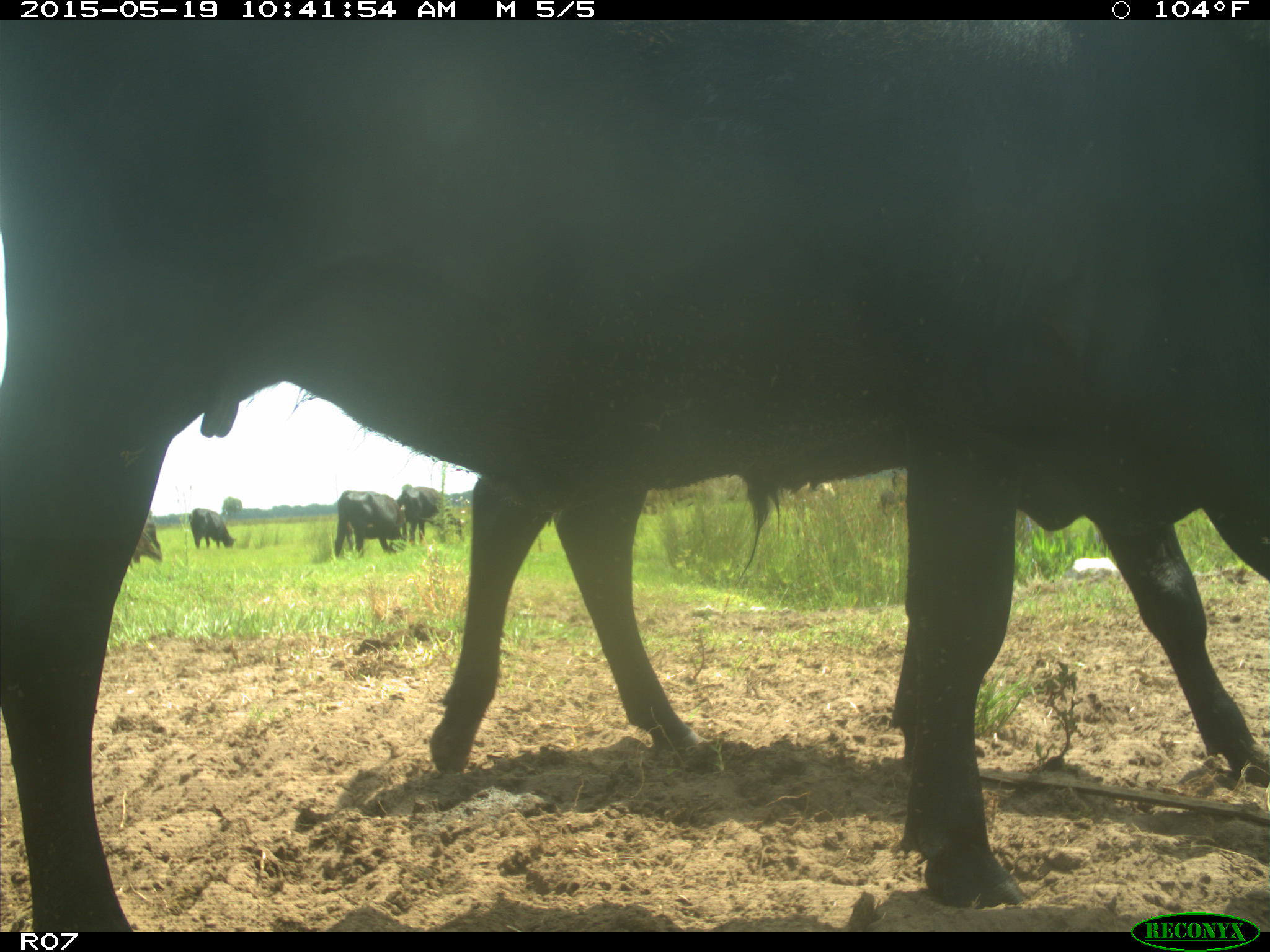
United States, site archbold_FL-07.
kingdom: Animalia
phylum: Chordata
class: Mammalia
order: Artiodactyla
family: Bovidae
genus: Bos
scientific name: Bos taurus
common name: domestic cow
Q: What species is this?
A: Bos taurus (domestic cow).